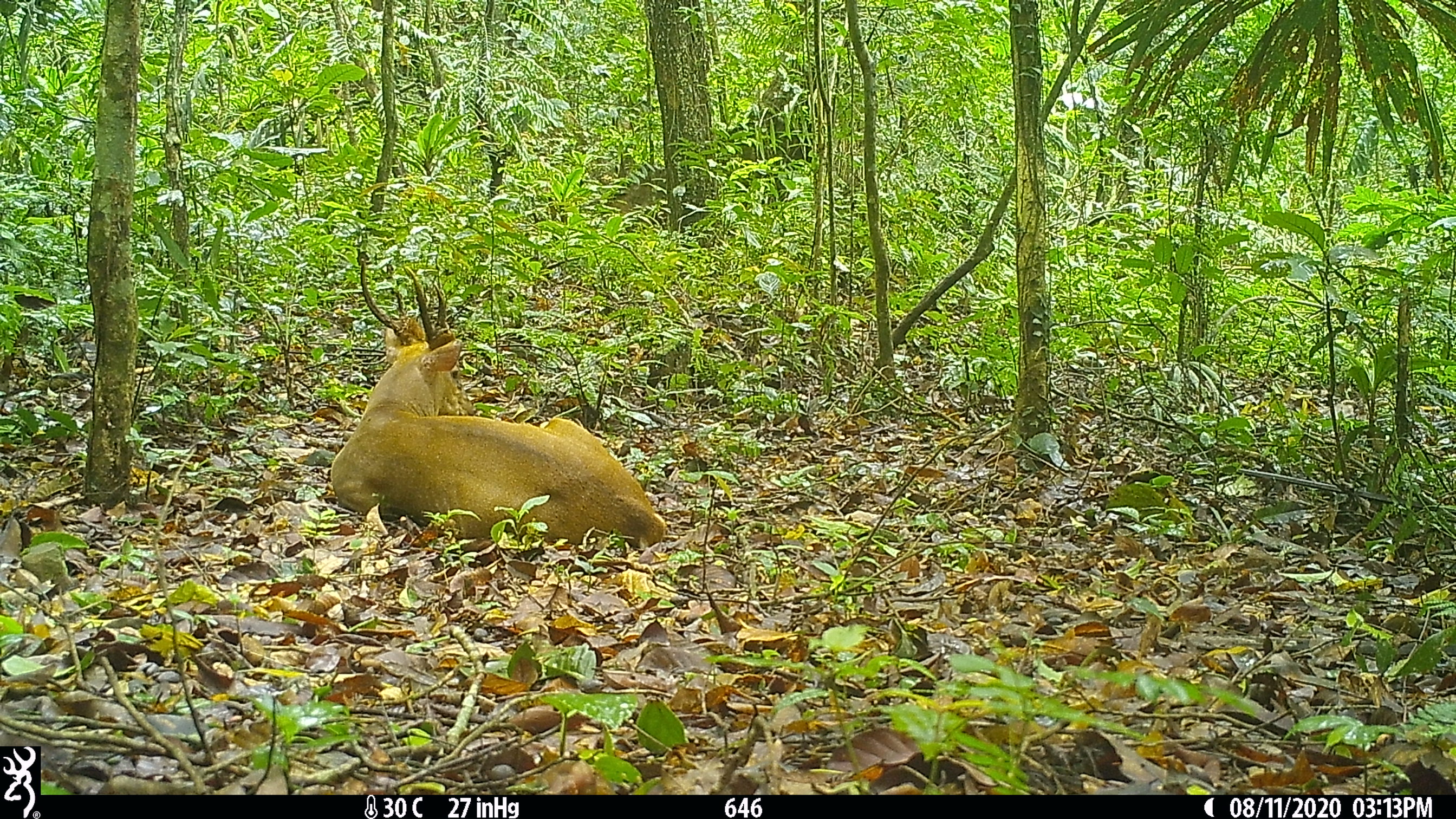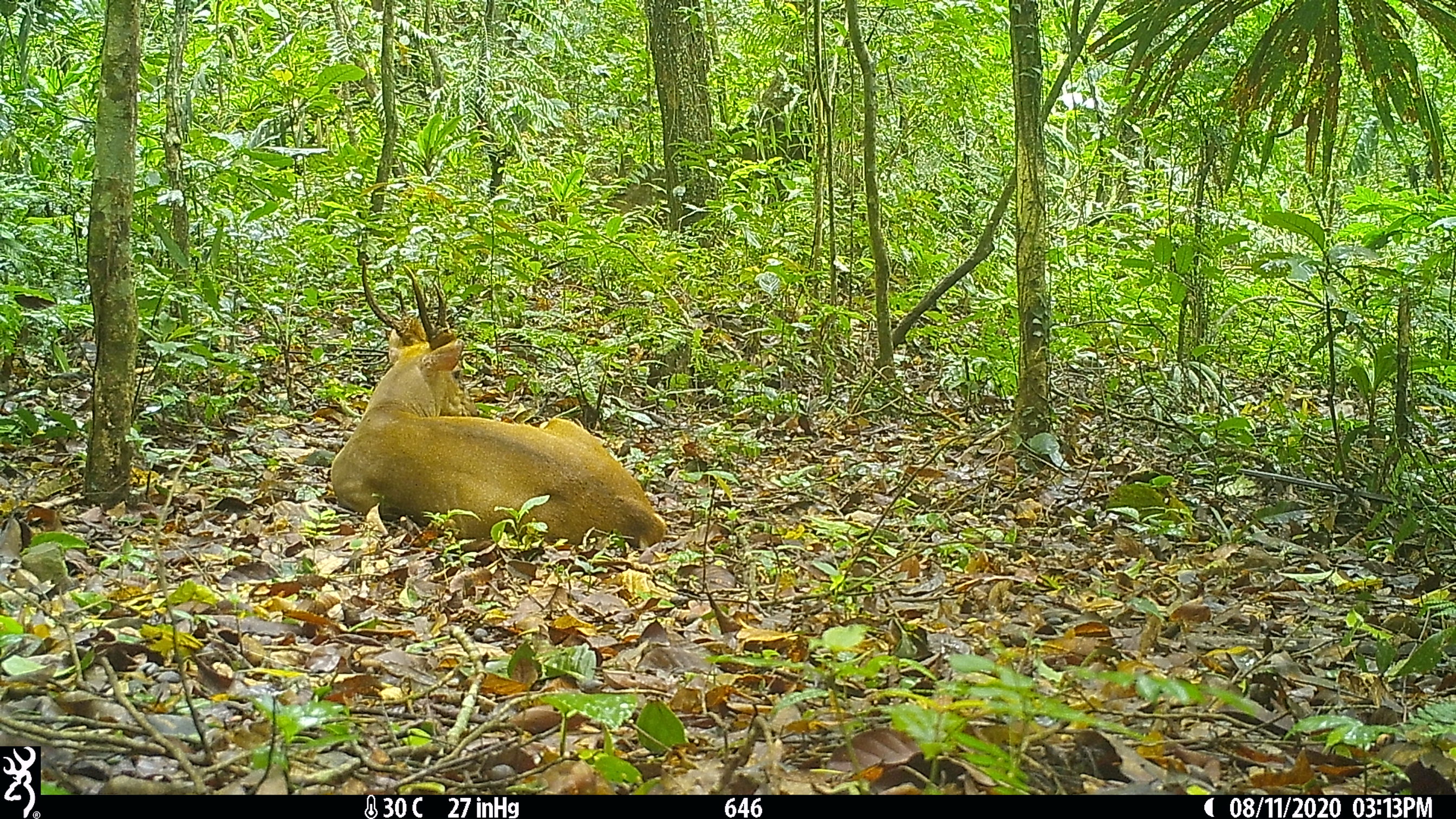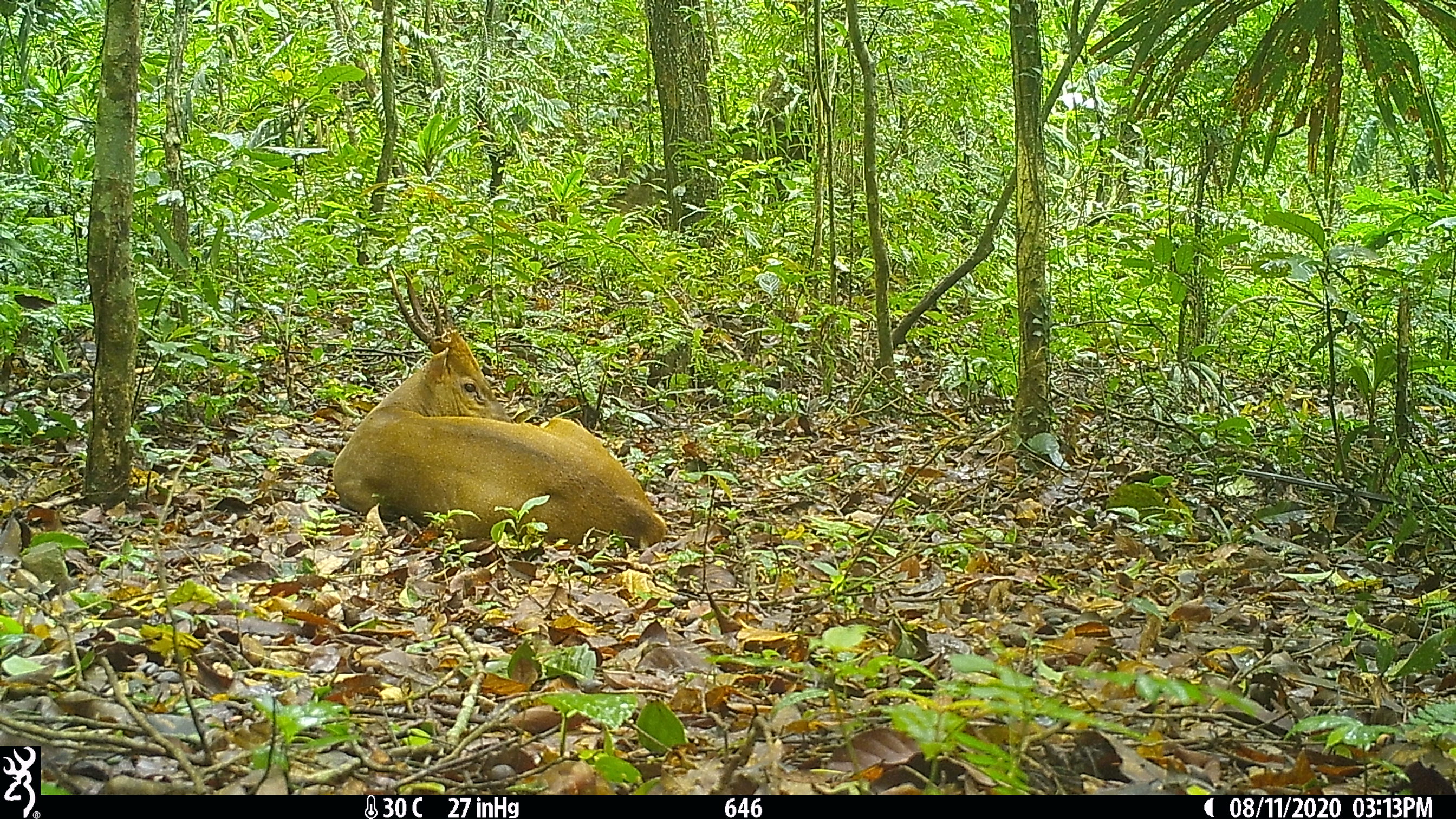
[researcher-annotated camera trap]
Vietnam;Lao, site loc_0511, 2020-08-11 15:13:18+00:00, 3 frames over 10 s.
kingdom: Animalia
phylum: Chordata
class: Mammalia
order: Artiodactyla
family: Cervidae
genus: Muntiacus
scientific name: Muntiacus vuquangensis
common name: large-antlered muntjac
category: large antlered muntjac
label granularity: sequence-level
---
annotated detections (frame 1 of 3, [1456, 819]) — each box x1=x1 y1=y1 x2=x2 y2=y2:
large antlered muntjac: x1=328 y1=256 x2=666 y2=549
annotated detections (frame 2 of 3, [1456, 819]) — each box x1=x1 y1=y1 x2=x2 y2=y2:
large antlered muntjac: x1=328 y1=258 x2=666 y2=549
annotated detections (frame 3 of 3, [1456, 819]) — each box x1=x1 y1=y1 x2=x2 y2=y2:
large antlered muntjac: x1=331 y1=265 x2=666 y2=549